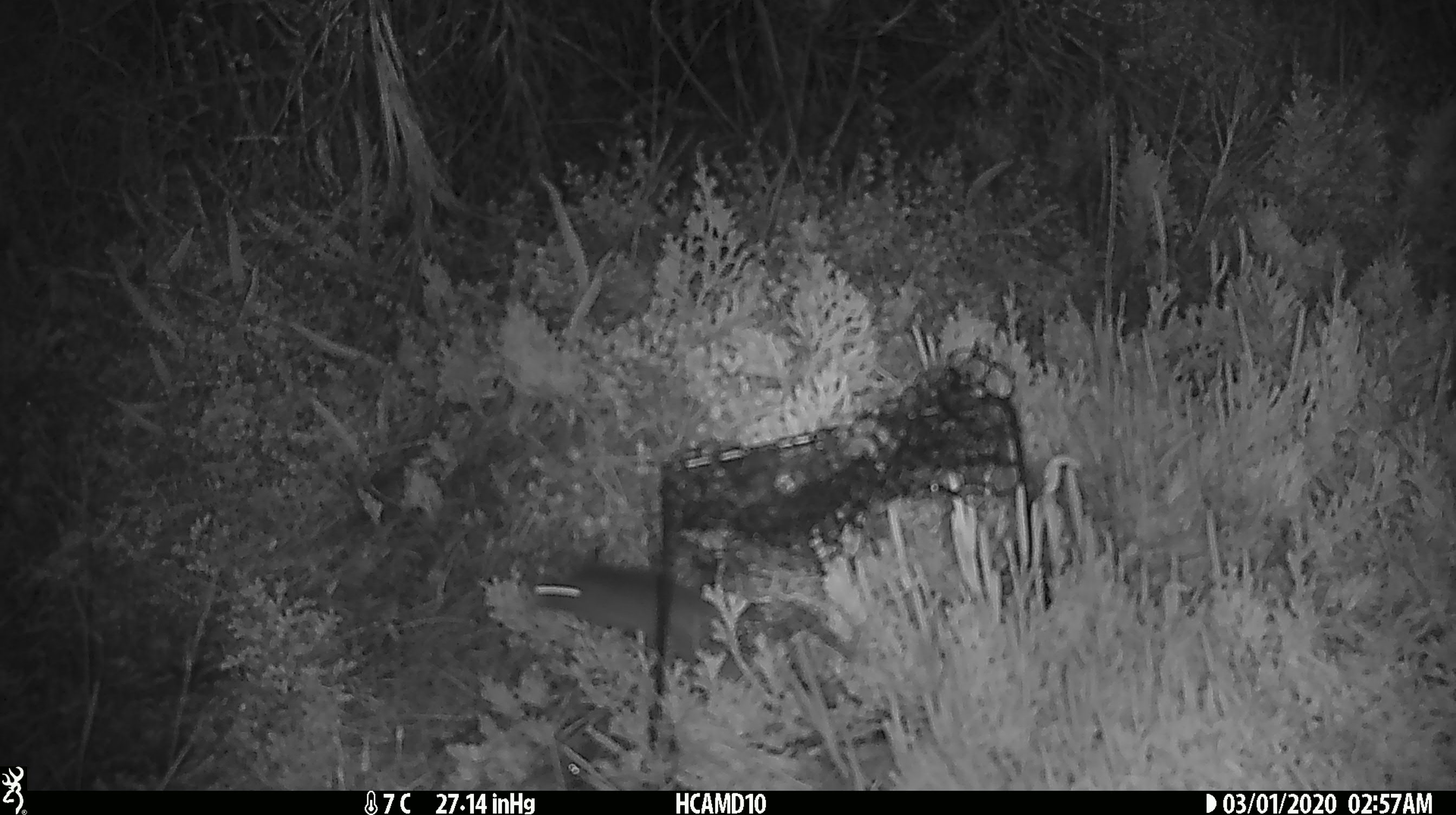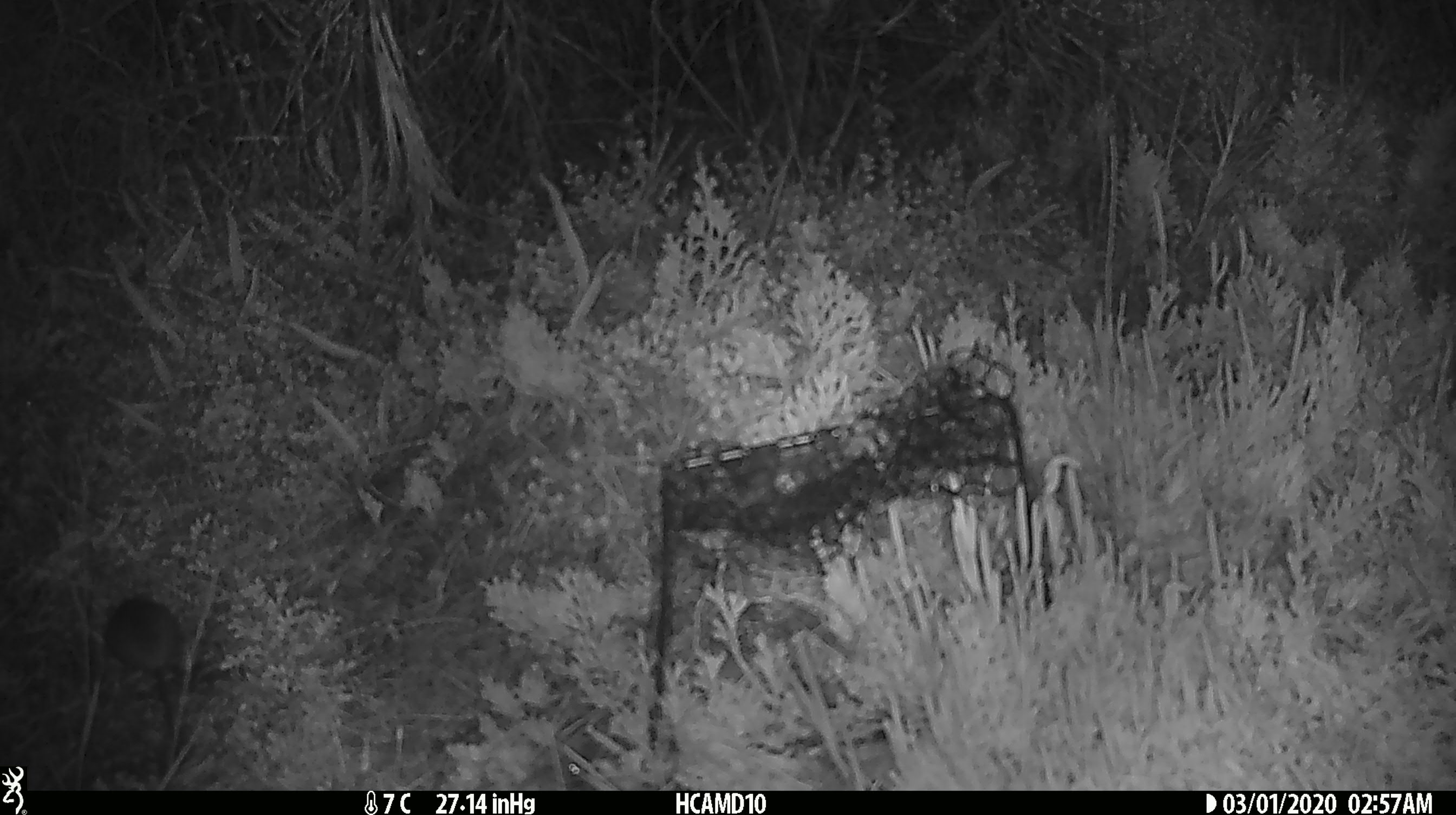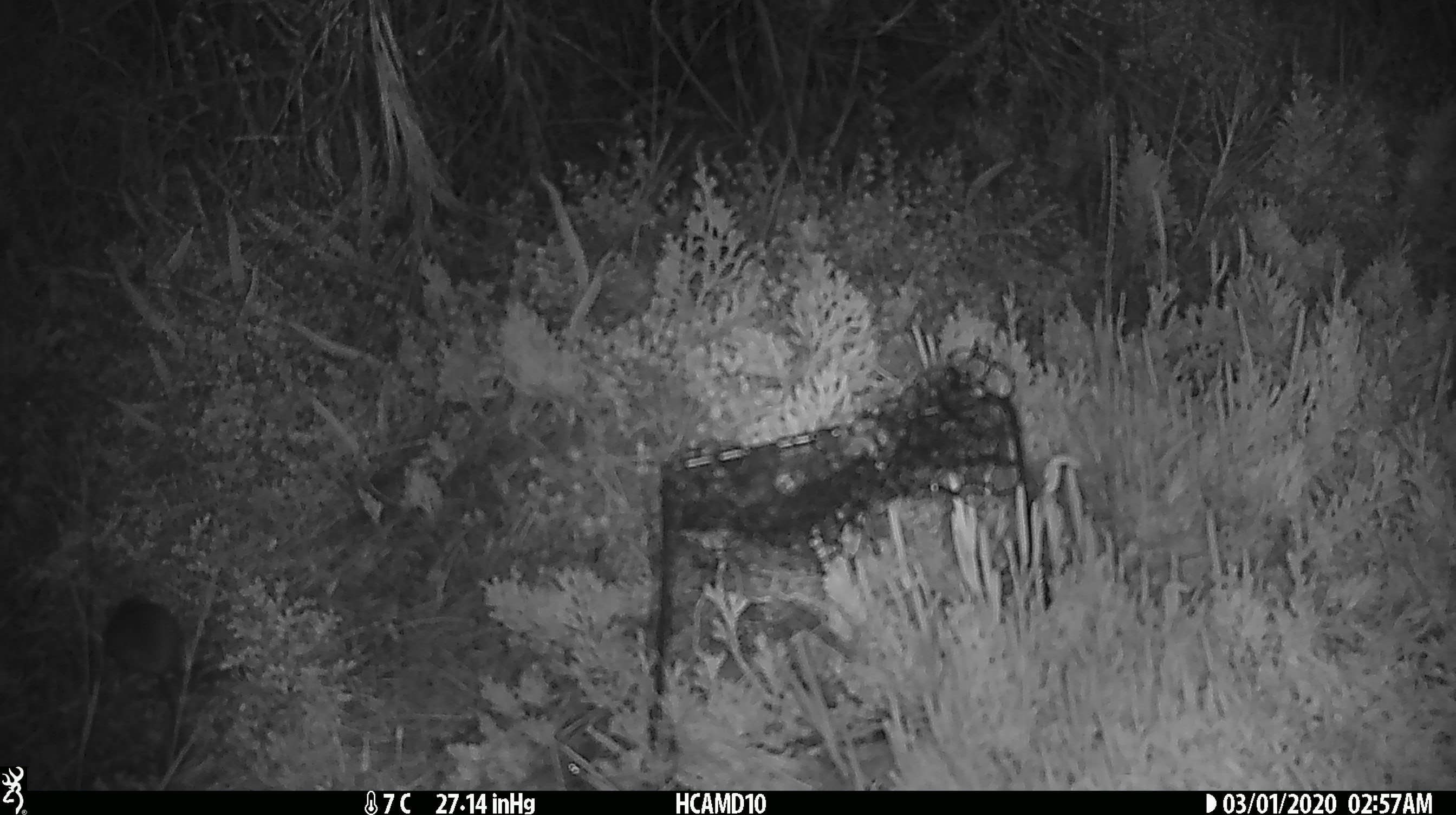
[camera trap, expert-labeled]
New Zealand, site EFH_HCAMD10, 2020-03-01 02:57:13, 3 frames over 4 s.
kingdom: Animalia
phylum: Chordata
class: Mammalia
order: Rodentia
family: Muridae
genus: Mus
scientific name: Mus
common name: mouse